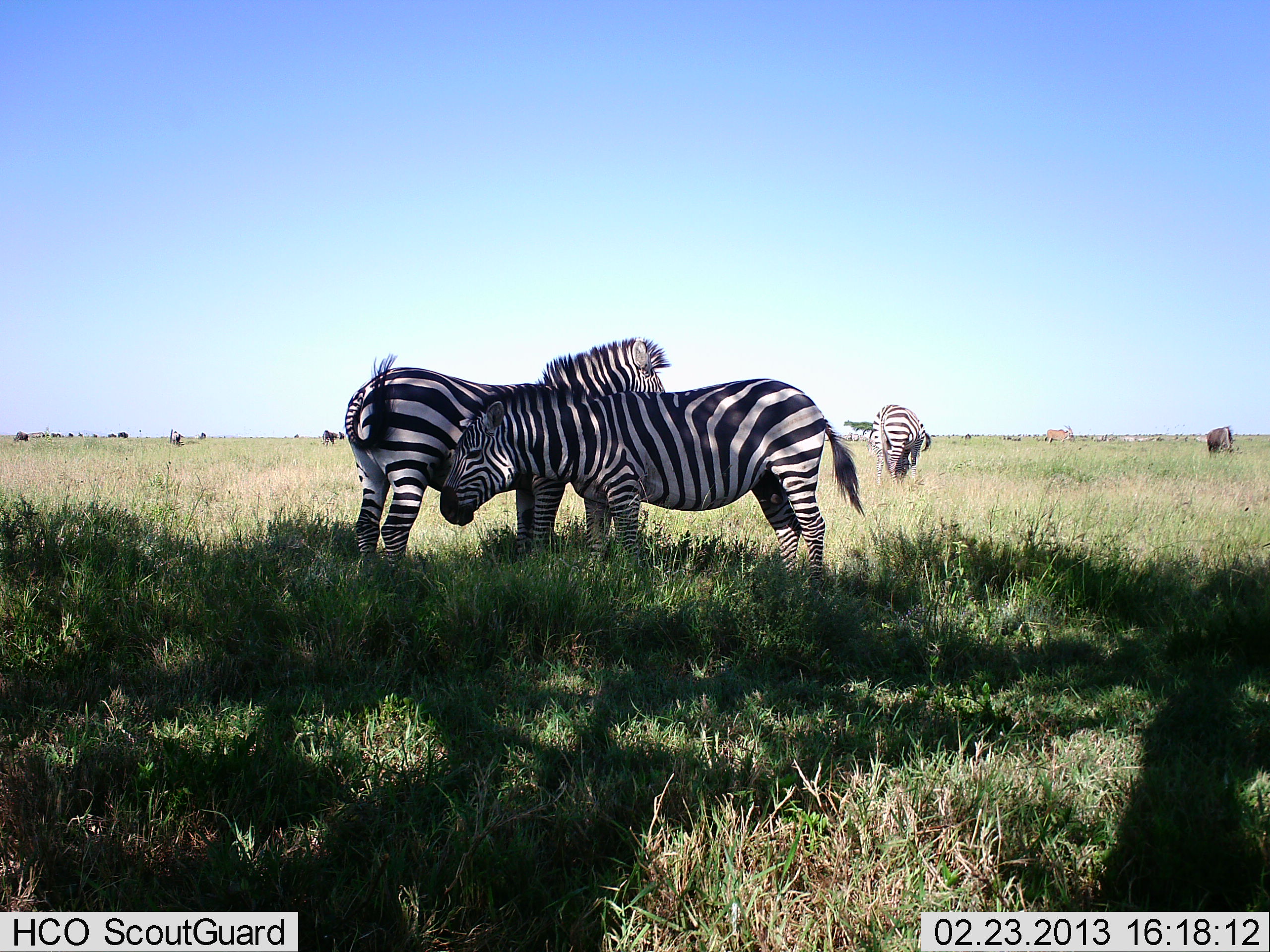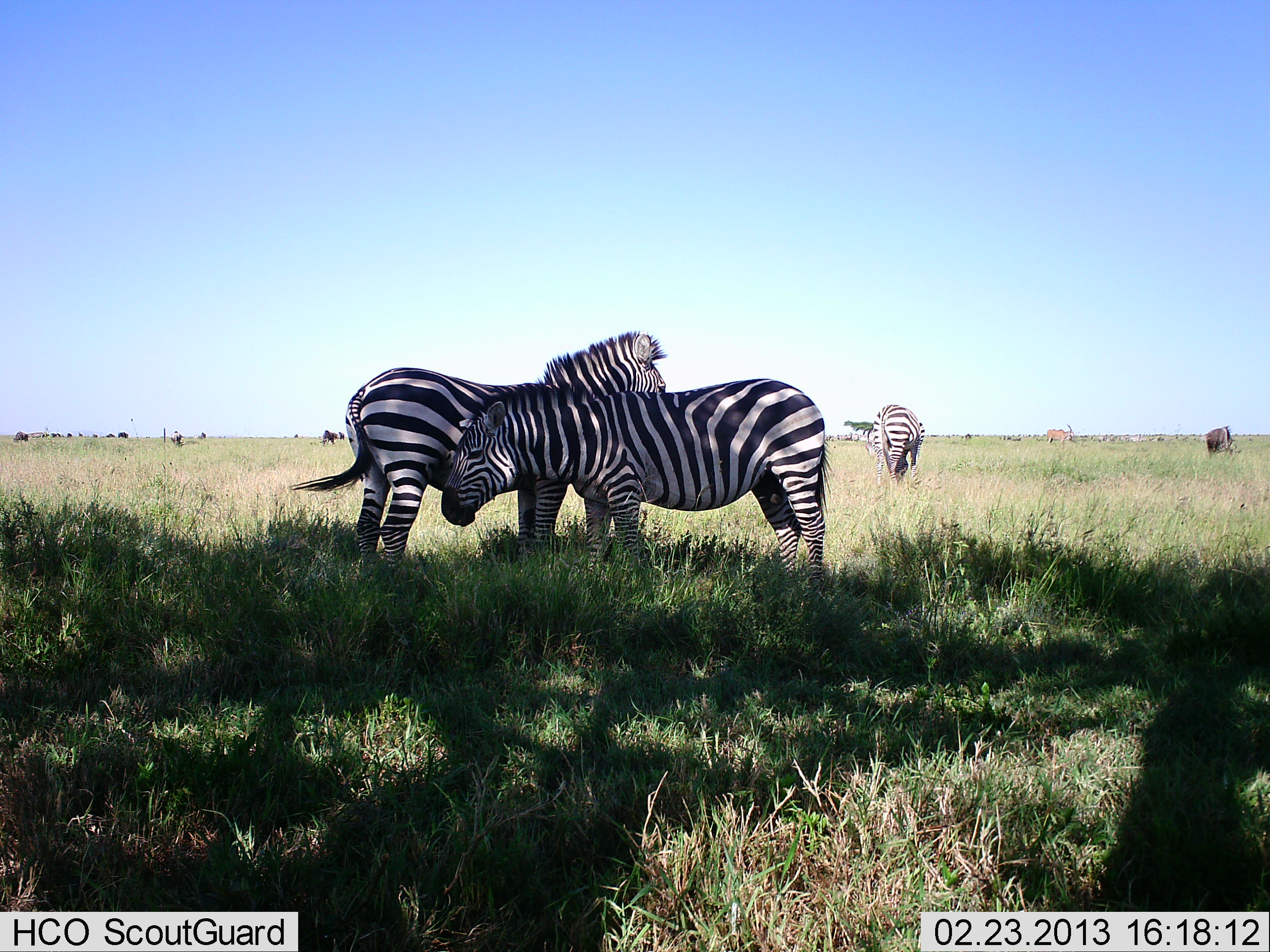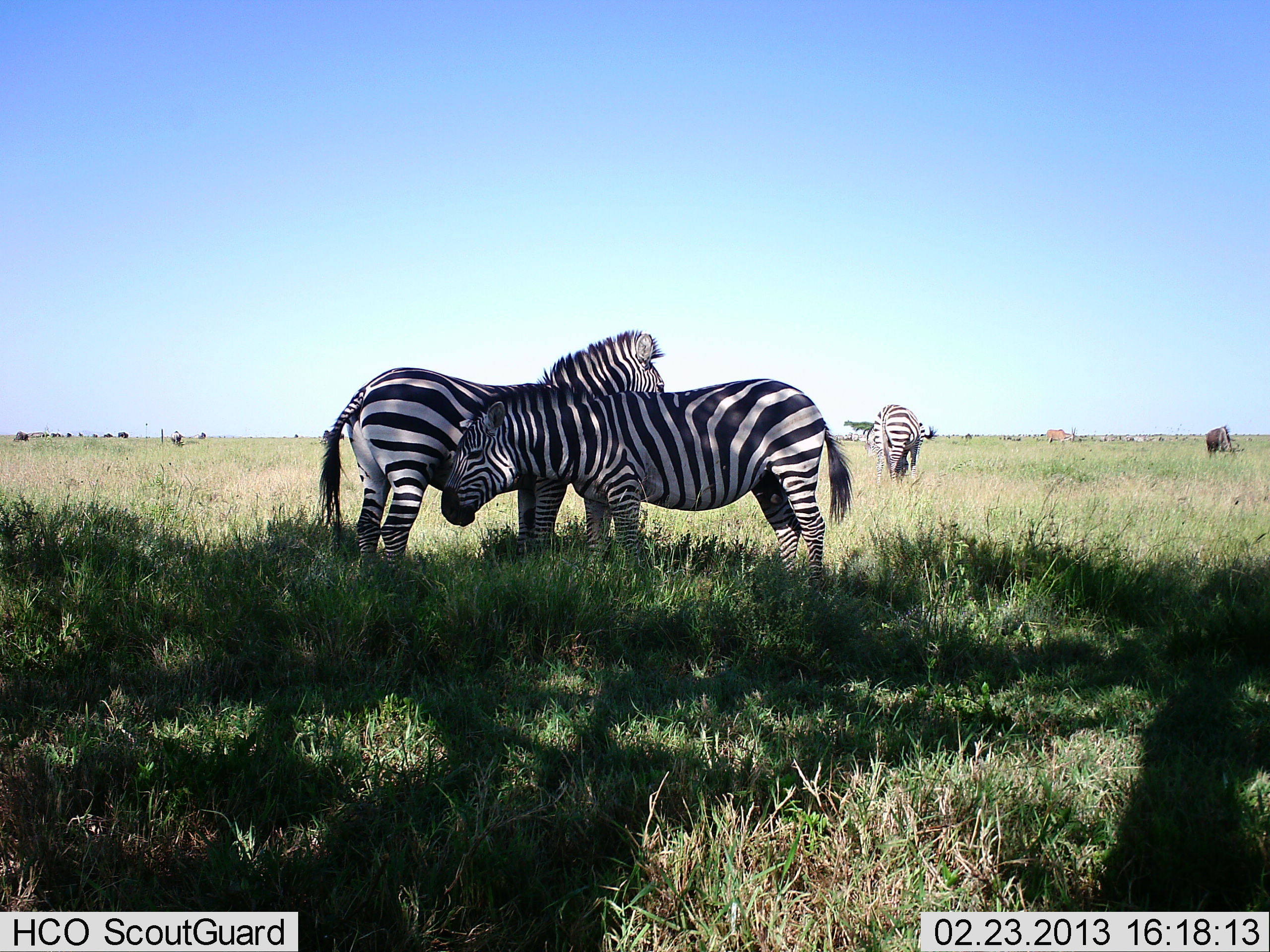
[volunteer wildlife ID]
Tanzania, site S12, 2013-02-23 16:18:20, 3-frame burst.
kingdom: Animalia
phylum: Chordata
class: Mammalia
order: Artiodactyla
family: Bovidae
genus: Connochaetes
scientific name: Connochaetes taurinus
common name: blue wildebeest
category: wildebeest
Wildebeest (blue wildebeest) (Connochaetes taurinus), count 10. Behavior (volunteer vote fractions): standing 29%, resting 0%, moving 7%, interacting 0%. Young present (vote fraction): 0%. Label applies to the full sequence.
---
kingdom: Animalia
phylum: Chordata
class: Mammalia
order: Perissodactyla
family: Equidae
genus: Equus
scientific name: Equus quagga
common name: plains zebra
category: zebra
Zebra (plains zebra) (Equus quagga), count 3. Behavior (volunteer vote fractions): standing 88%, resting 0%, moving 8%, interacting 12%. Young present (vote fraction): 0%. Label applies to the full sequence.